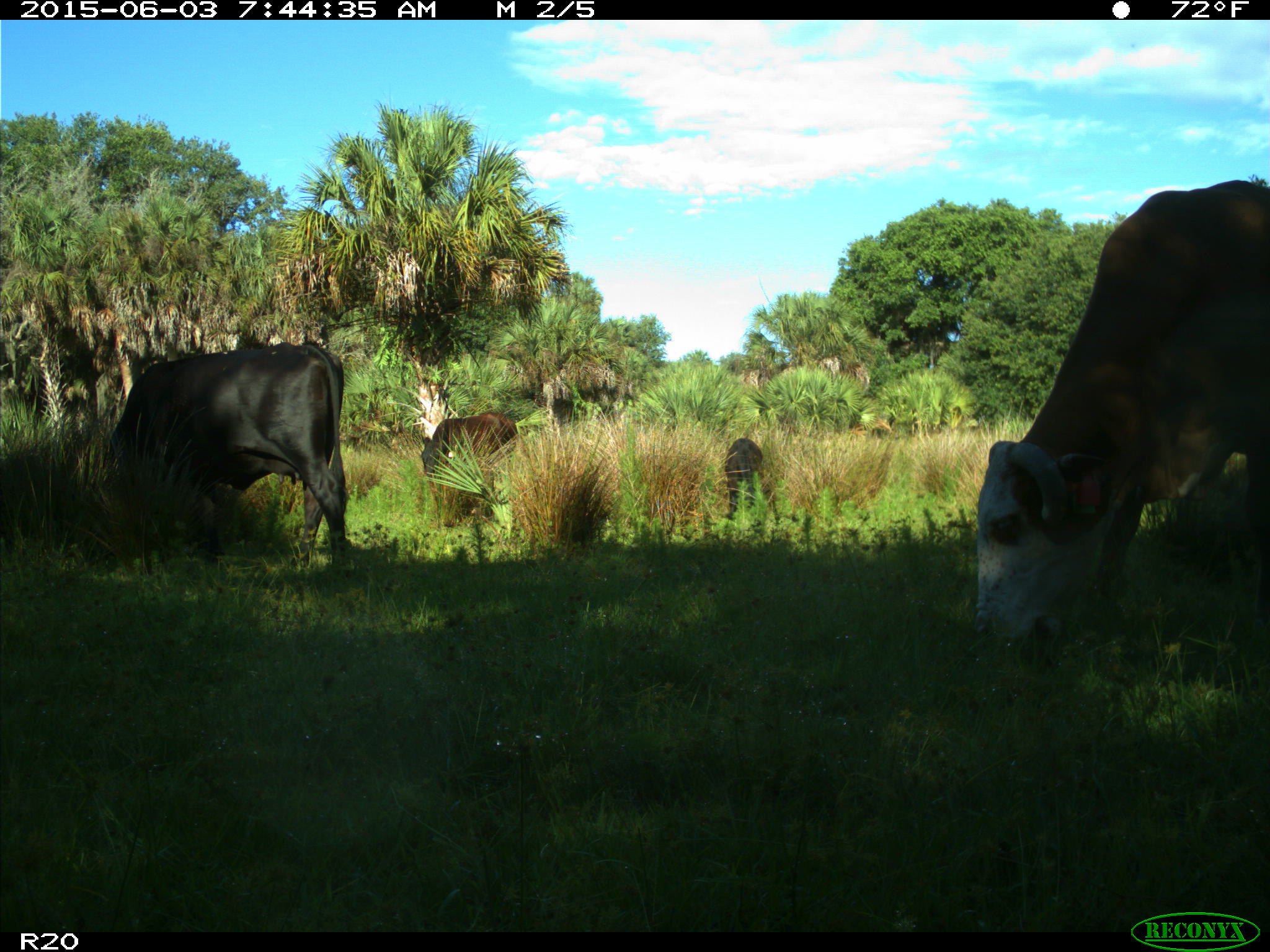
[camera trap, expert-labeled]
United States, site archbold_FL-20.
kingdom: Animalia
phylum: Chordata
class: Mammalia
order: Artiodactyla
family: Bovidae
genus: Bos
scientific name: Bos taurus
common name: domestic cow